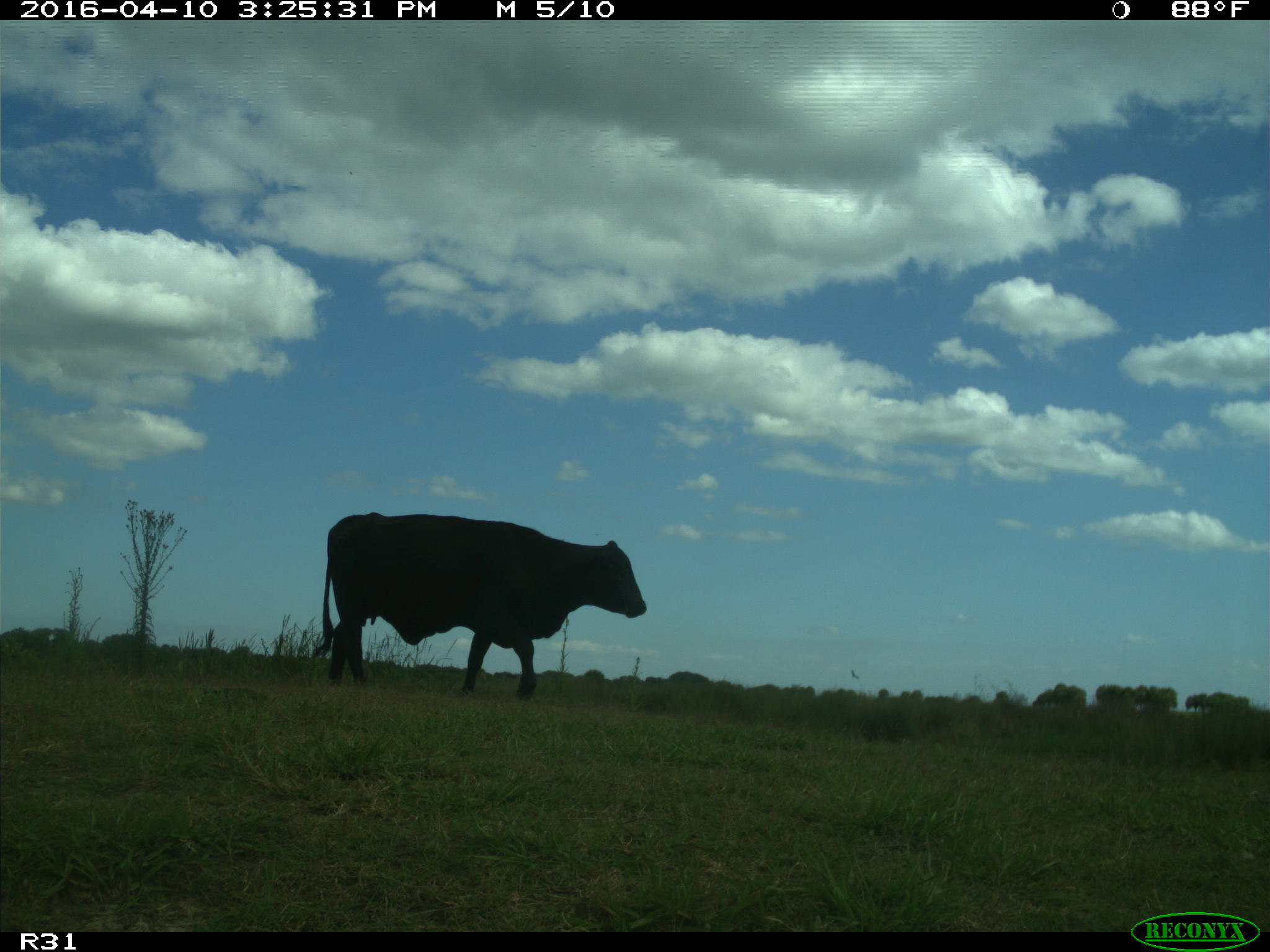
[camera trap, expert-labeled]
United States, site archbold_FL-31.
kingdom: Animalia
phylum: Chordata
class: Mammalia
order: Artiodactyla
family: Bovidae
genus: Bos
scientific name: Bos taurus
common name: domestic cow